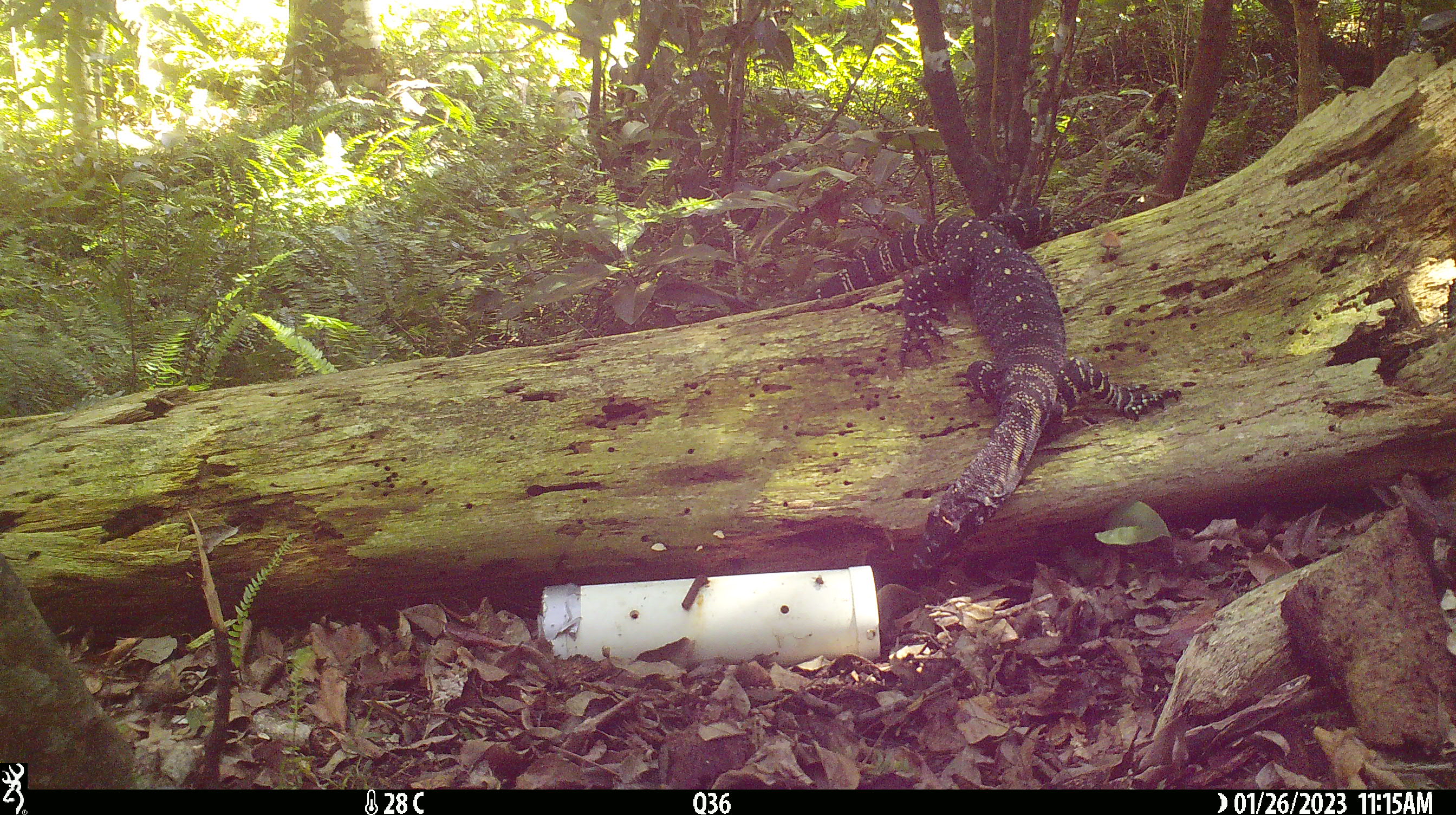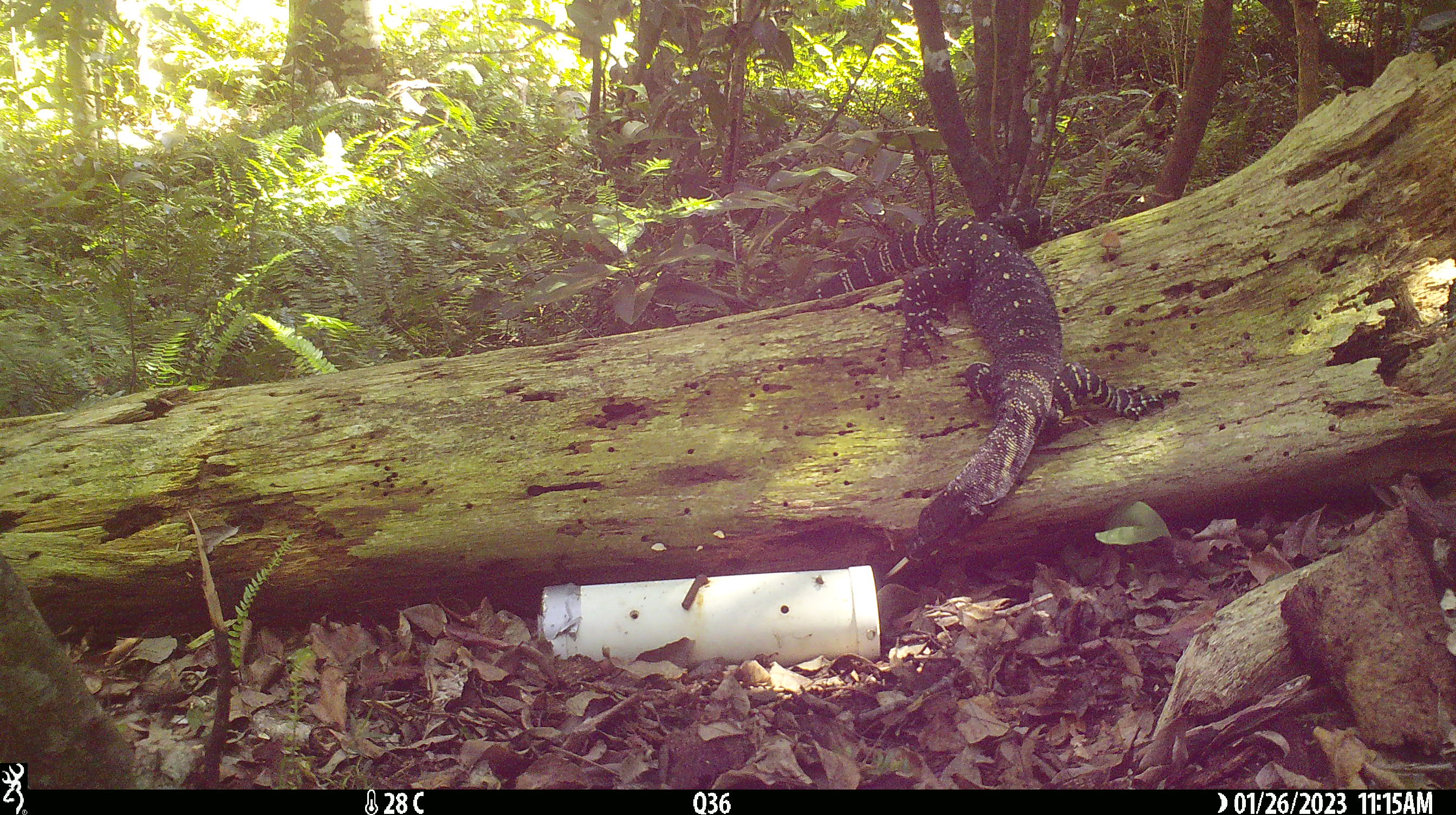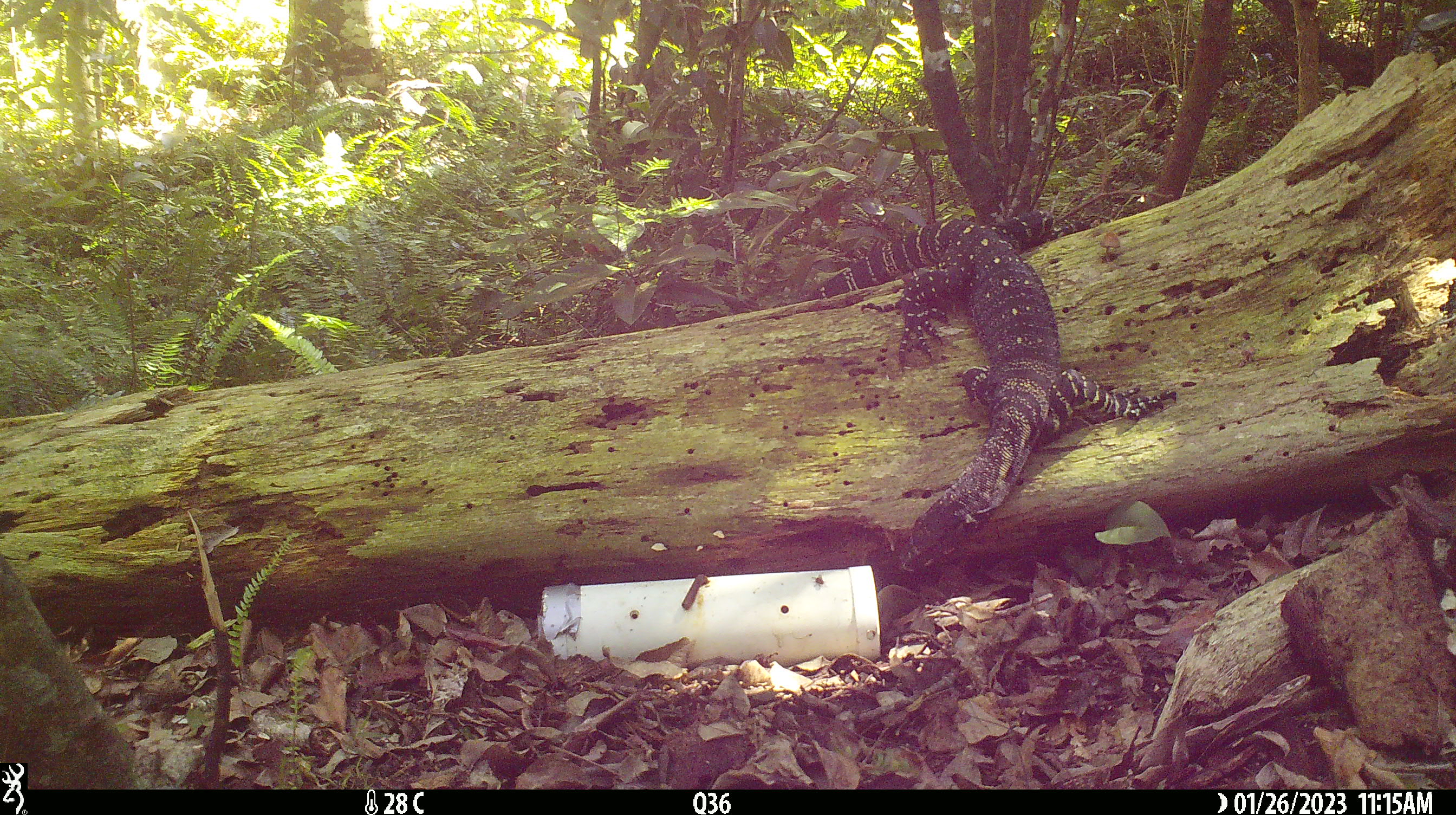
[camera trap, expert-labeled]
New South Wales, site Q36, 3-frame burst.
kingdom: Animalia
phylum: Chordata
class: Reptilia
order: Squamata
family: Varanidae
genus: Varanus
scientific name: Varanus varius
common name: lace monitor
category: goanna